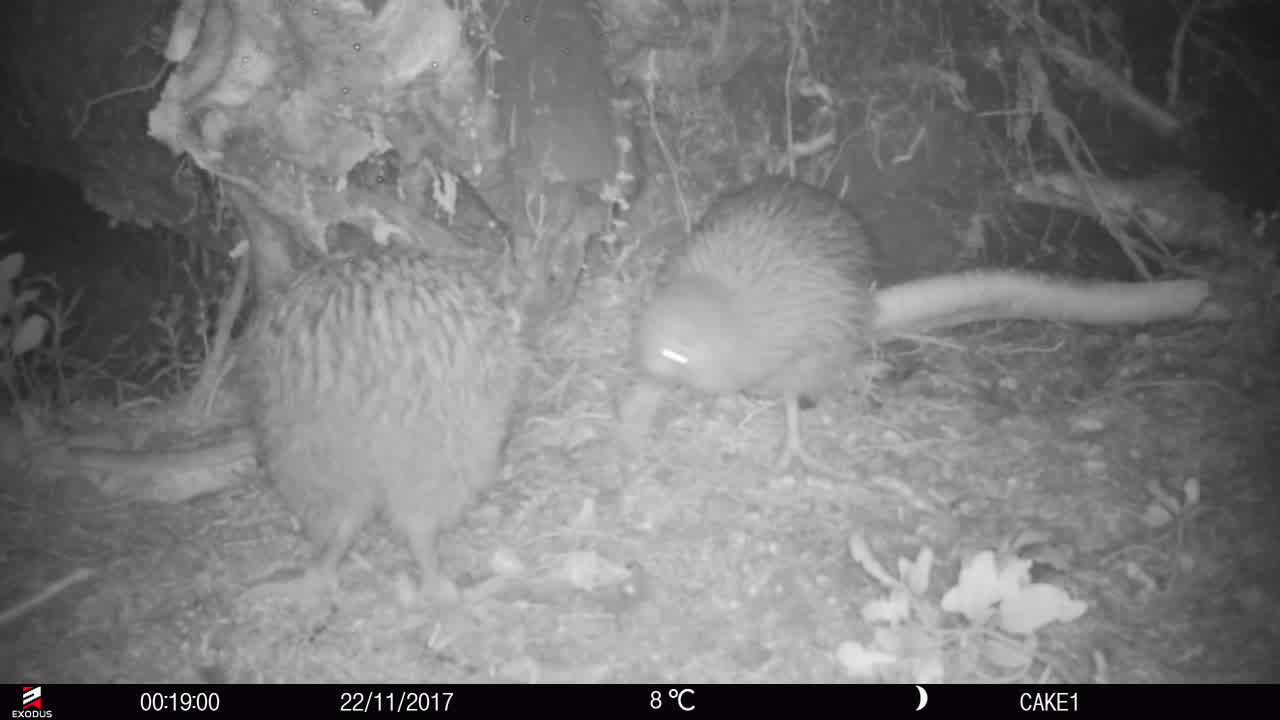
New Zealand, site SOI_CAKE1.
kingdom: Animalia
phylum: Chordata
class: Aves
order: Apterygiformes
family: Apterygidae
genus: Apteryx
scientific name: Apteryx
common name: kiwi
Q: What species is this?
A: Kiwi (Apteryx).